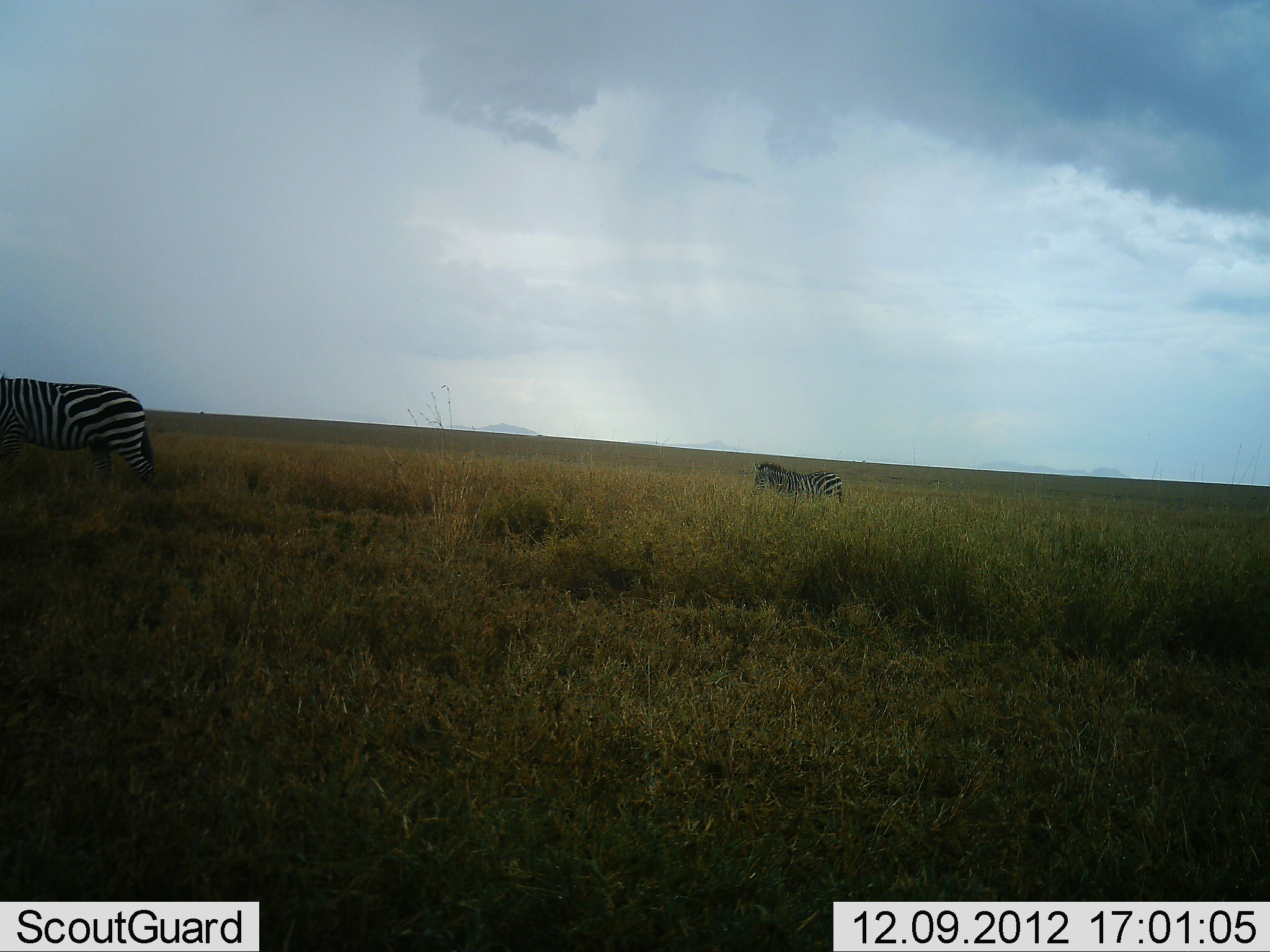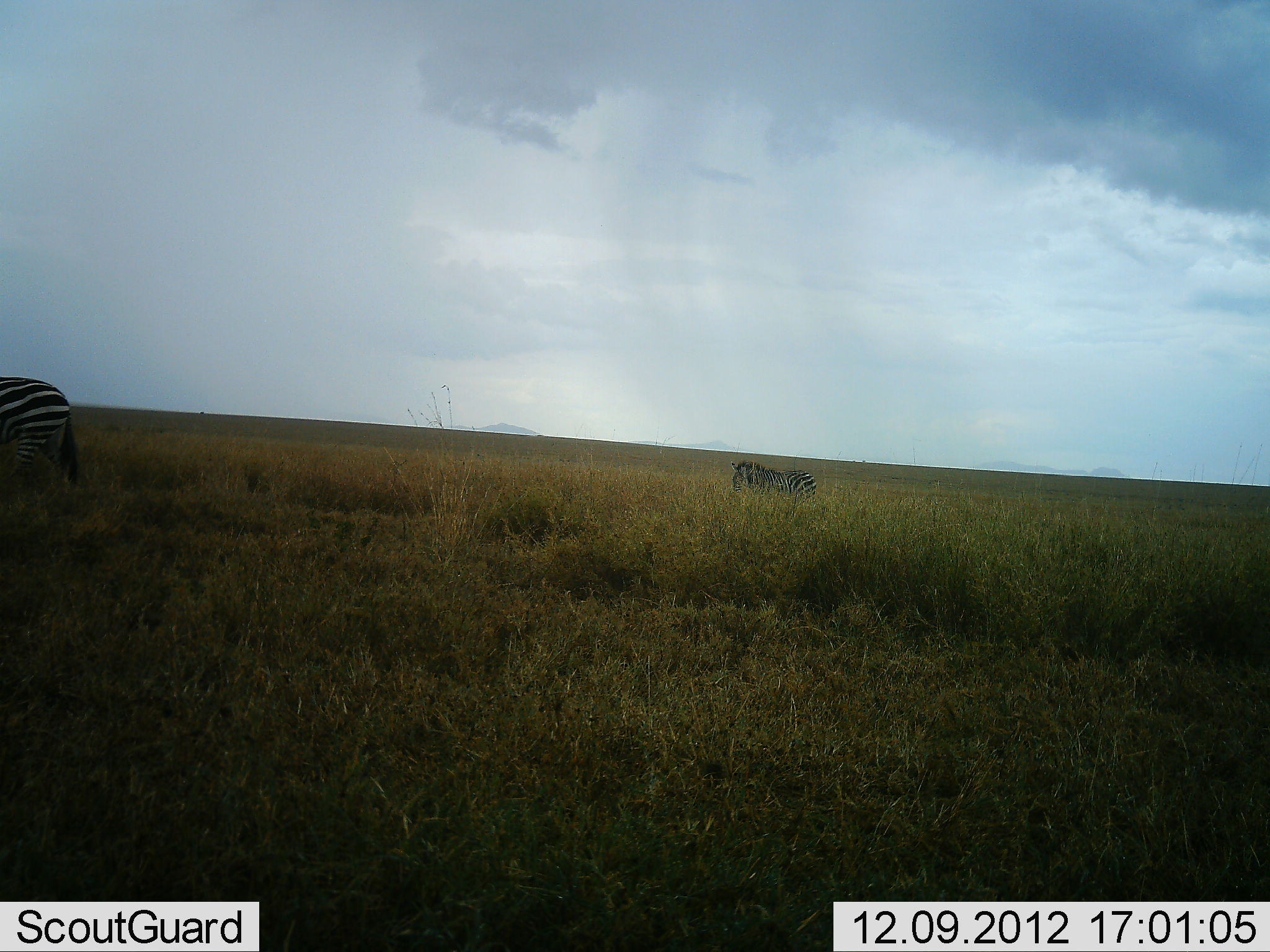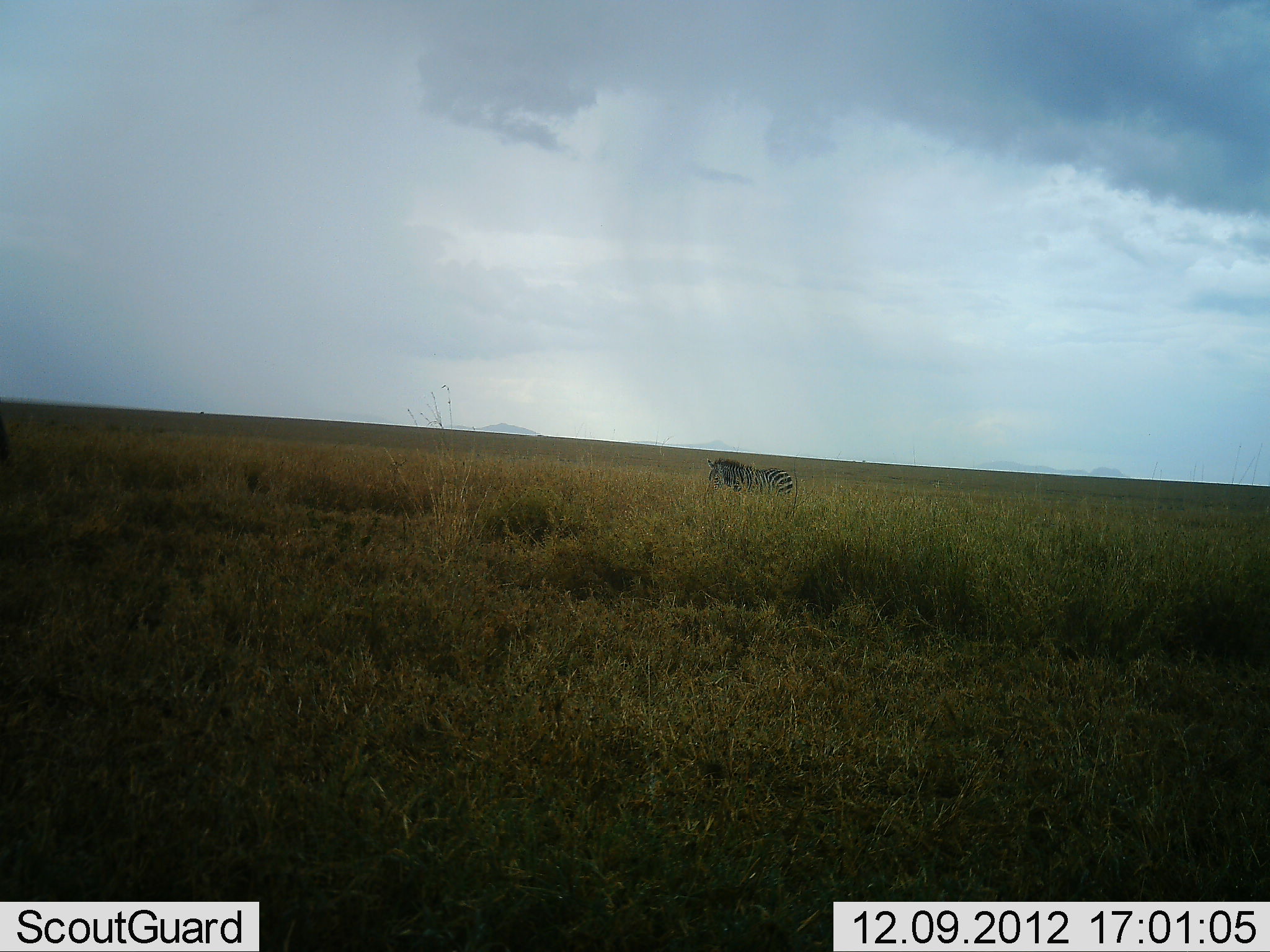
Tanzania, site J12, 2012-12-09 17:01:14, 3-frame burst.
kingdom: Animalia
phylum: Chordata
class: Mammalia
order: Perissodactyla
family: Equidae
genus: Equus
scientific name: Equus quagga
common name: plains zebra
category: zebra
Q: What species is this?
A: Zebra (plains zebra) (Equus quagga).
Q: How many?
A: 2.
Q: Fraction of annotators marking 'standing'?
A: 0%.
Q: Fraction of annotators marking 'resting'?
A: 0%.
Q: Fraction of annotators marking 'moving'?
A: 100%.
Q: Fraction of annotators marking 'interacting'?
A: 0%.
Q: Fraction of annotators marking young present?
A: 0%.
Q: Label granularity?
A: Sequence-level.